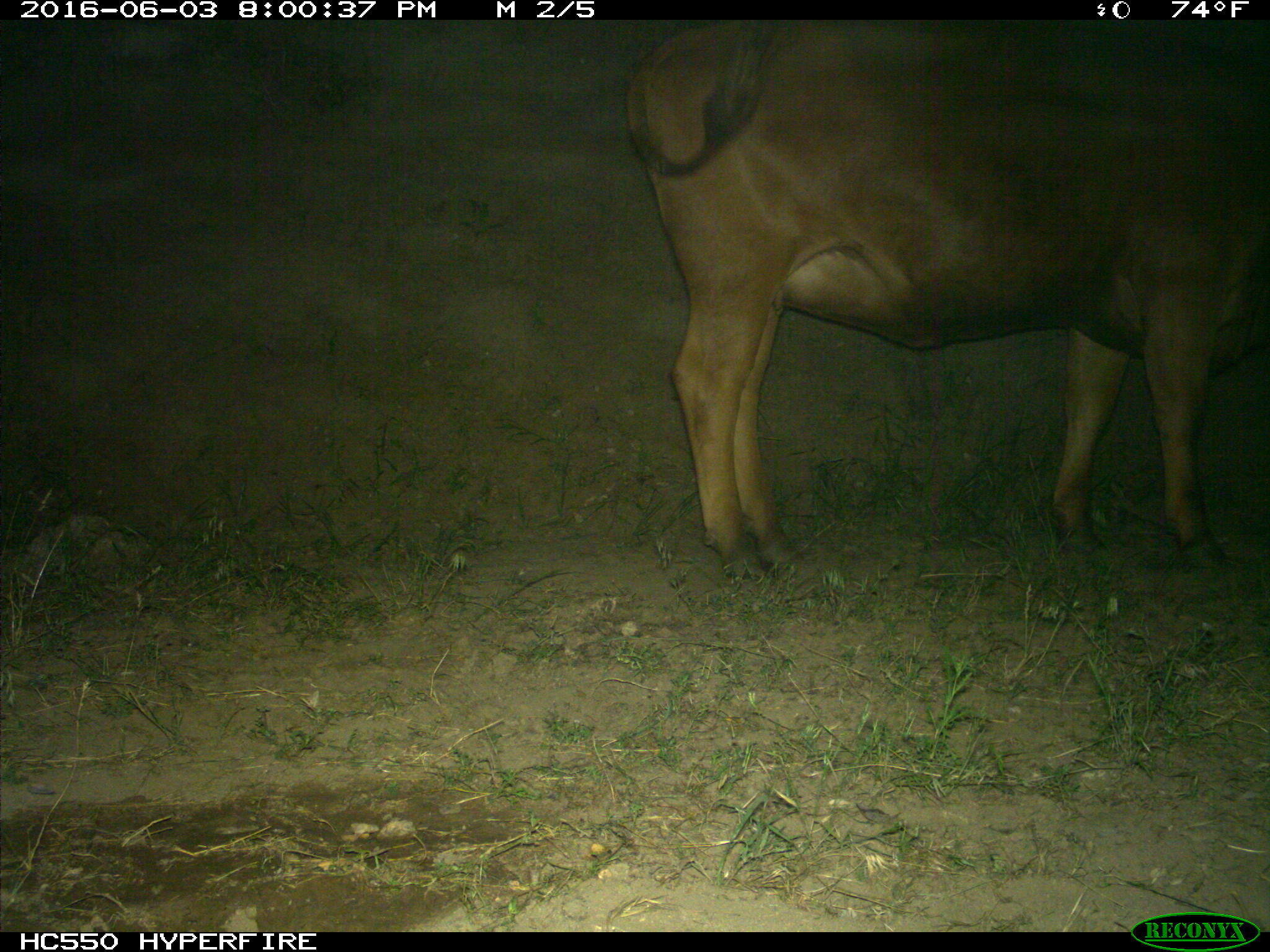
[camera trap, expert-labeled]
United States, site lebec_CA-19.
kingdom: Animalia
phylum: Chordata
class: Mammalia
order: Artiodactyla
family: Bovidae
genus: Bos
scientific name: Bos taurus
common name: domestic cow